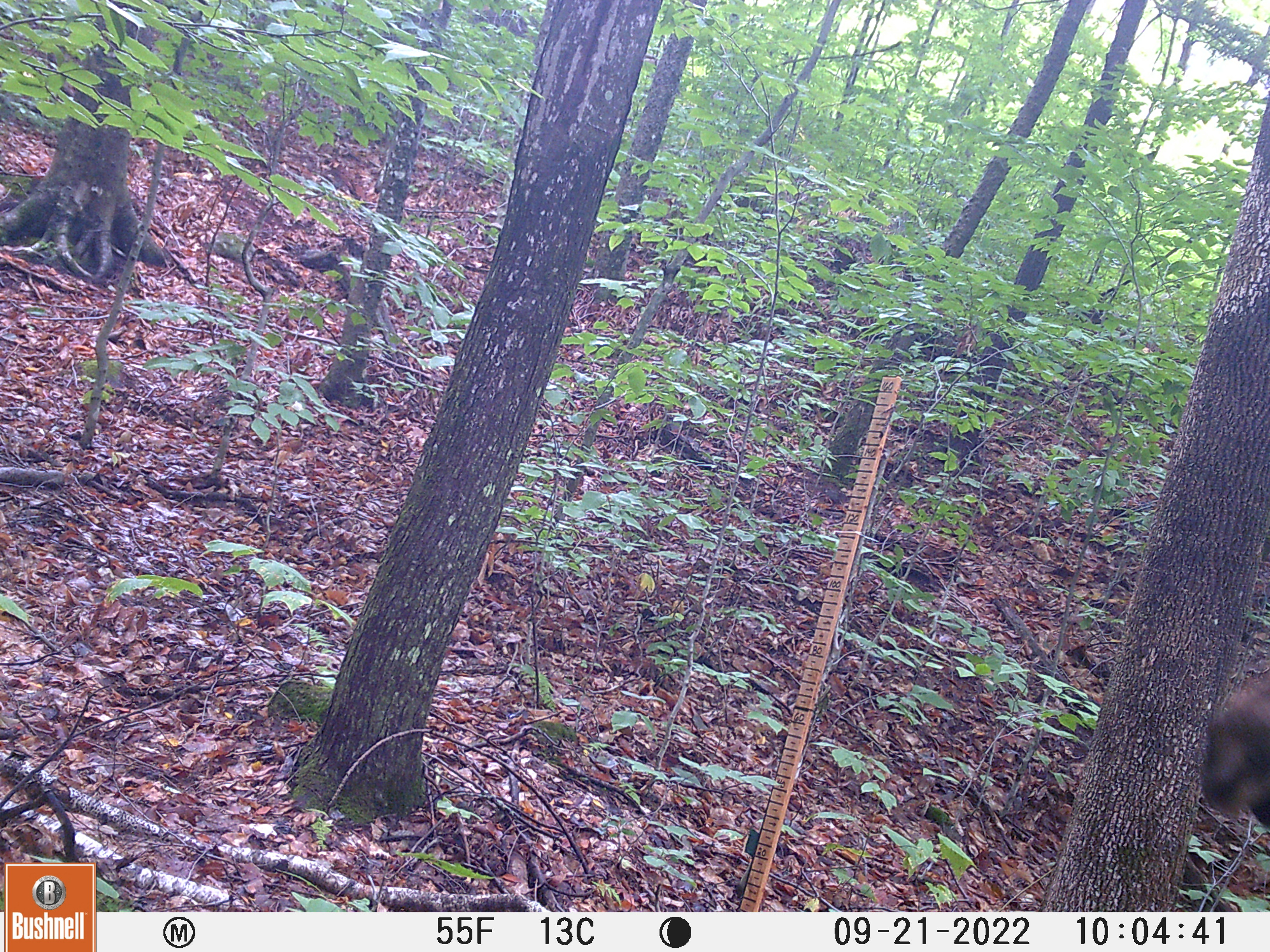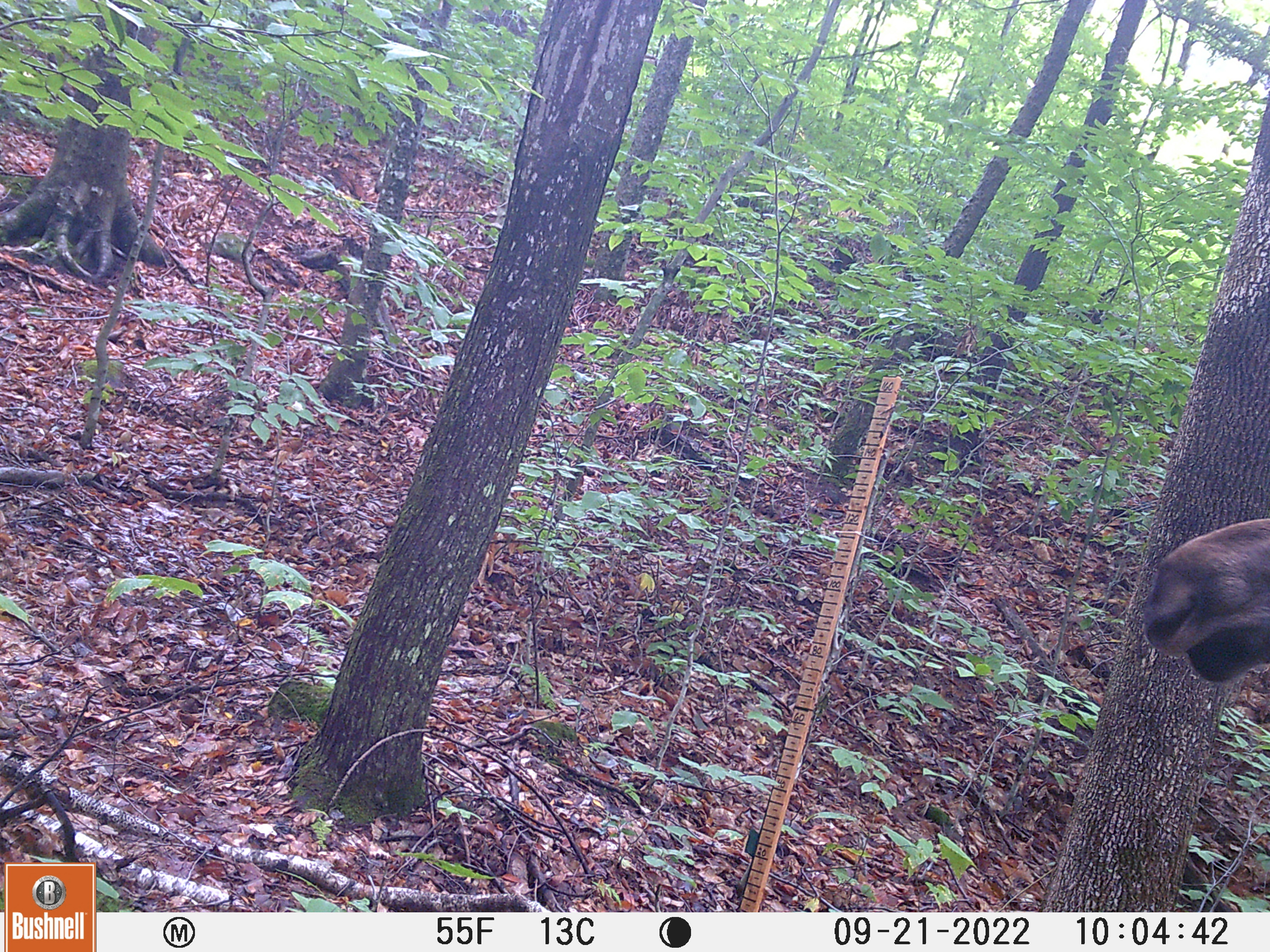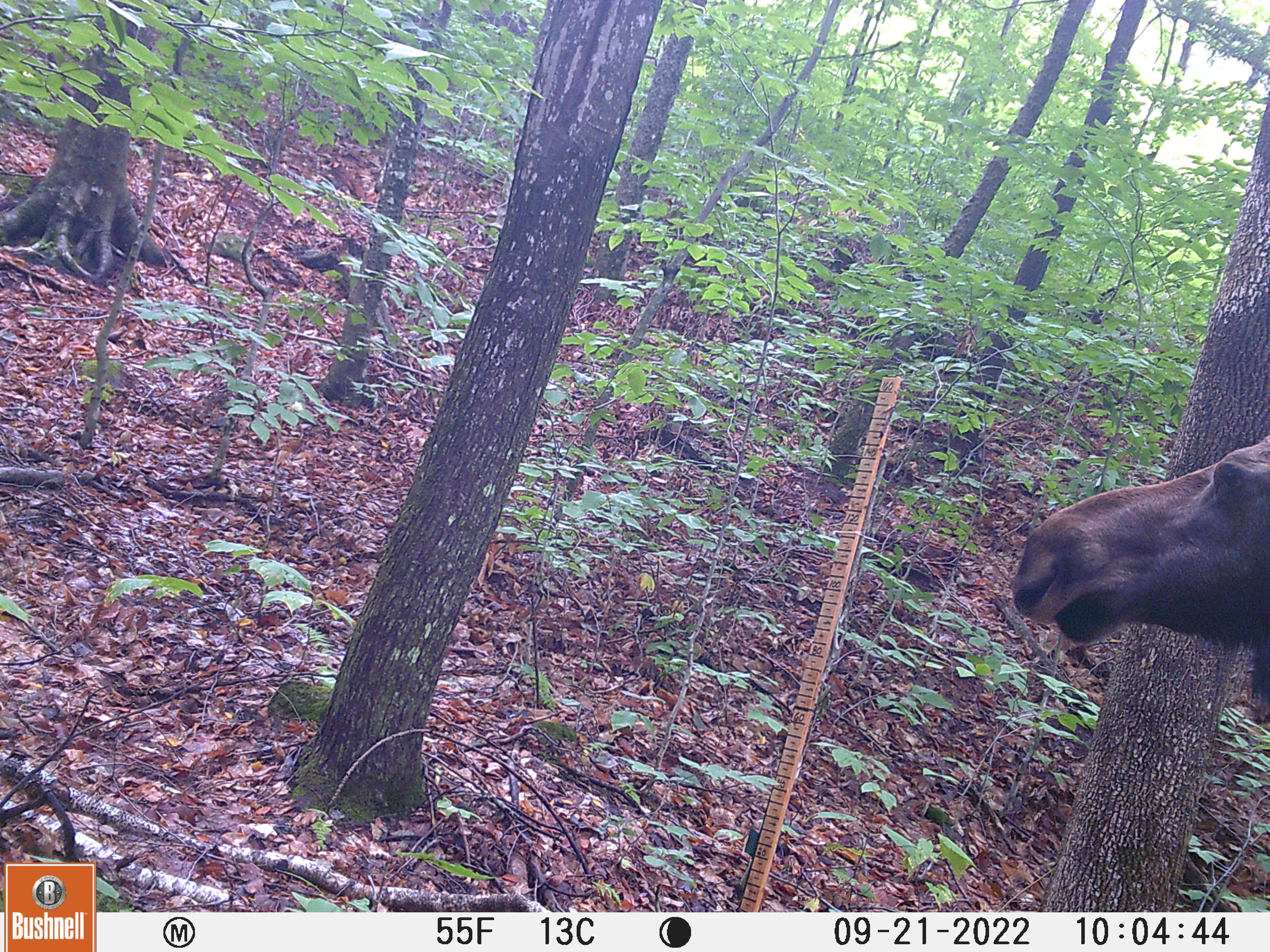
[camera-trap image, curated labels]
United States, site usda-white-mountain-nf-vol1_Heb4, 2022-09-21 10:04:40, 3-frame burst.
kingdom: Animalia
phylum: Chordata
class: Mammalia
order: Artiodactyla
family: Cervidae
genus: Alces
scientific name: Alces alces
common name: moose